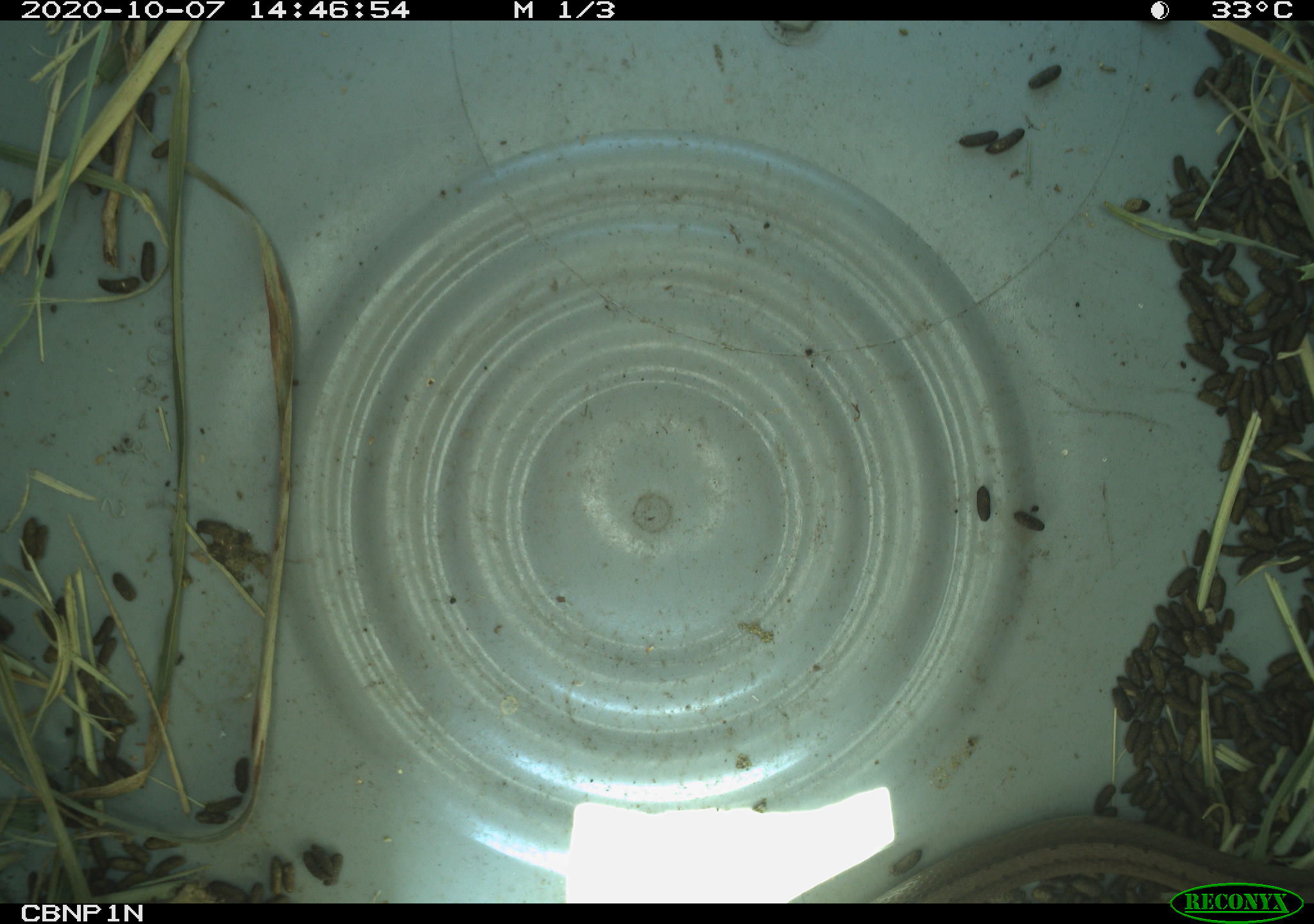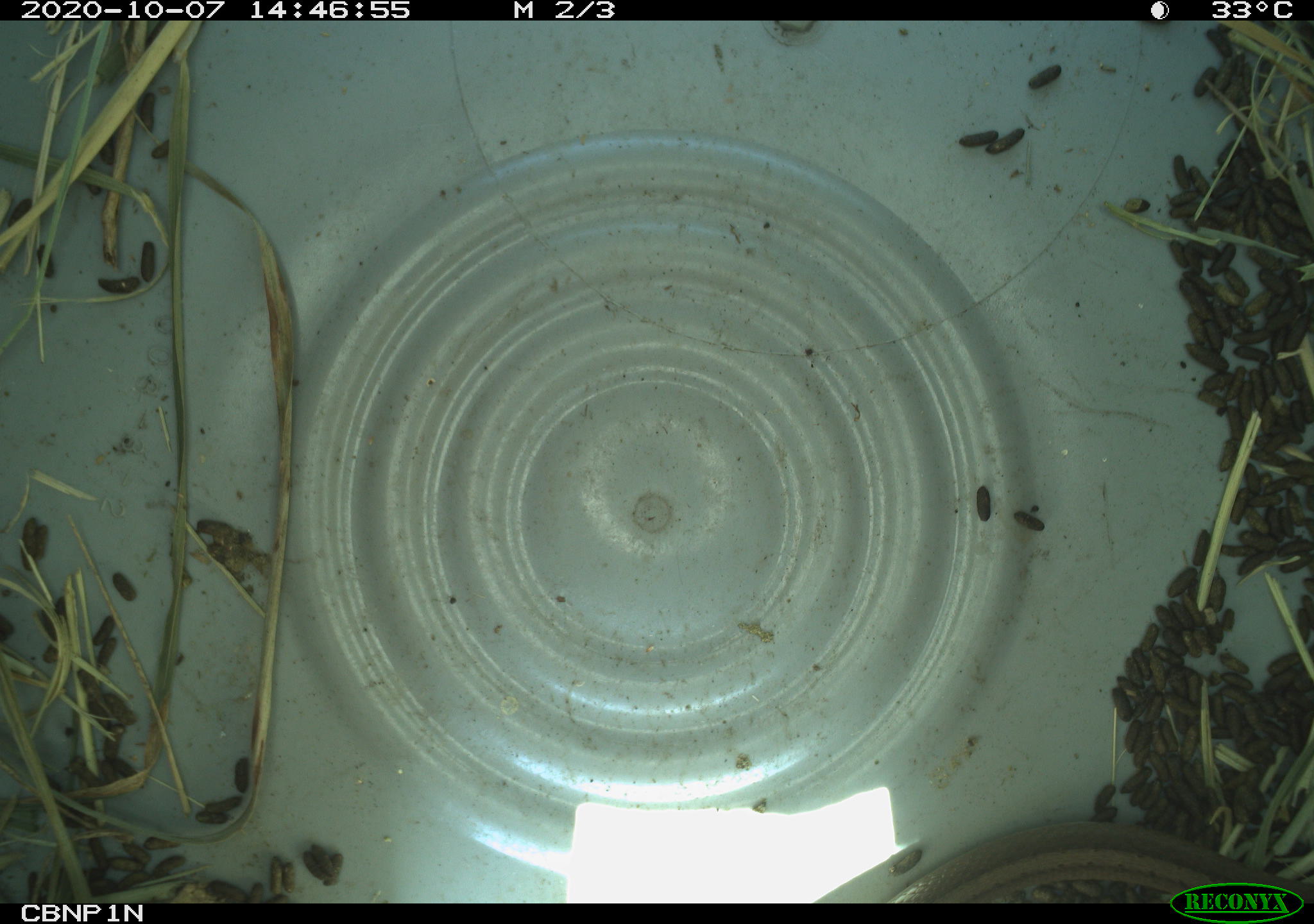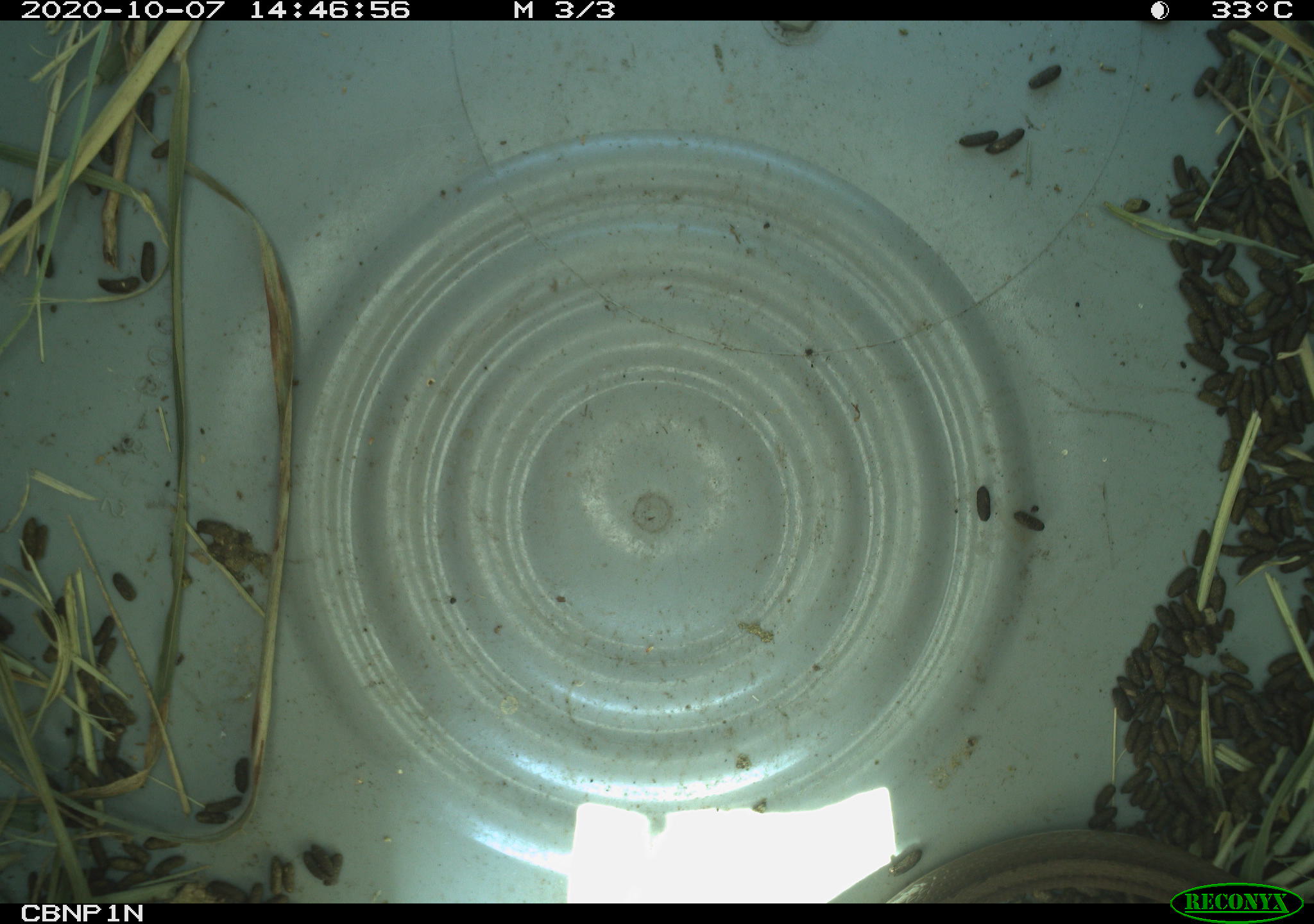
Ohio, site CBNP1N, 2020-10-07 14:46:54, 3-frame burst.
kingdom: Animalia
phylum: Chordata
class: Reptilia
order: Squamata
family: Colubridae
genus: Storeria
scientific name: Storeria dekayi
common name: dekay's brownsnake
Dekay's brownsnake (Storeria dekayi).